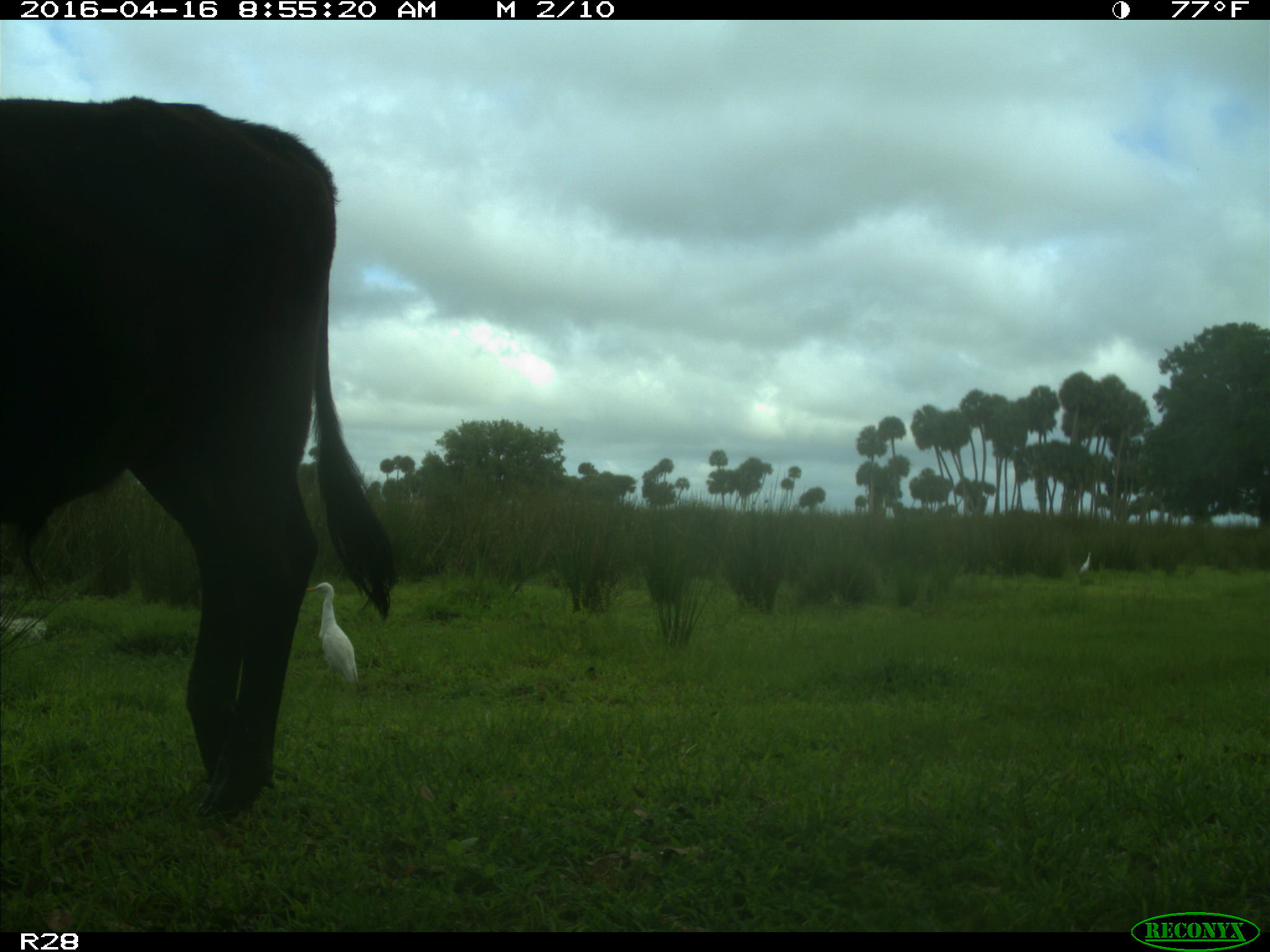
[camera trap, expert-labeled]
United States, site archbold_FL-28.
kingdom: Animalia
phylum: Chordata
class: Mammalia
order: Artiodactyla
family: Bovidae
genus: Bos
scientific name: Bos taurus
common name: domestic cow